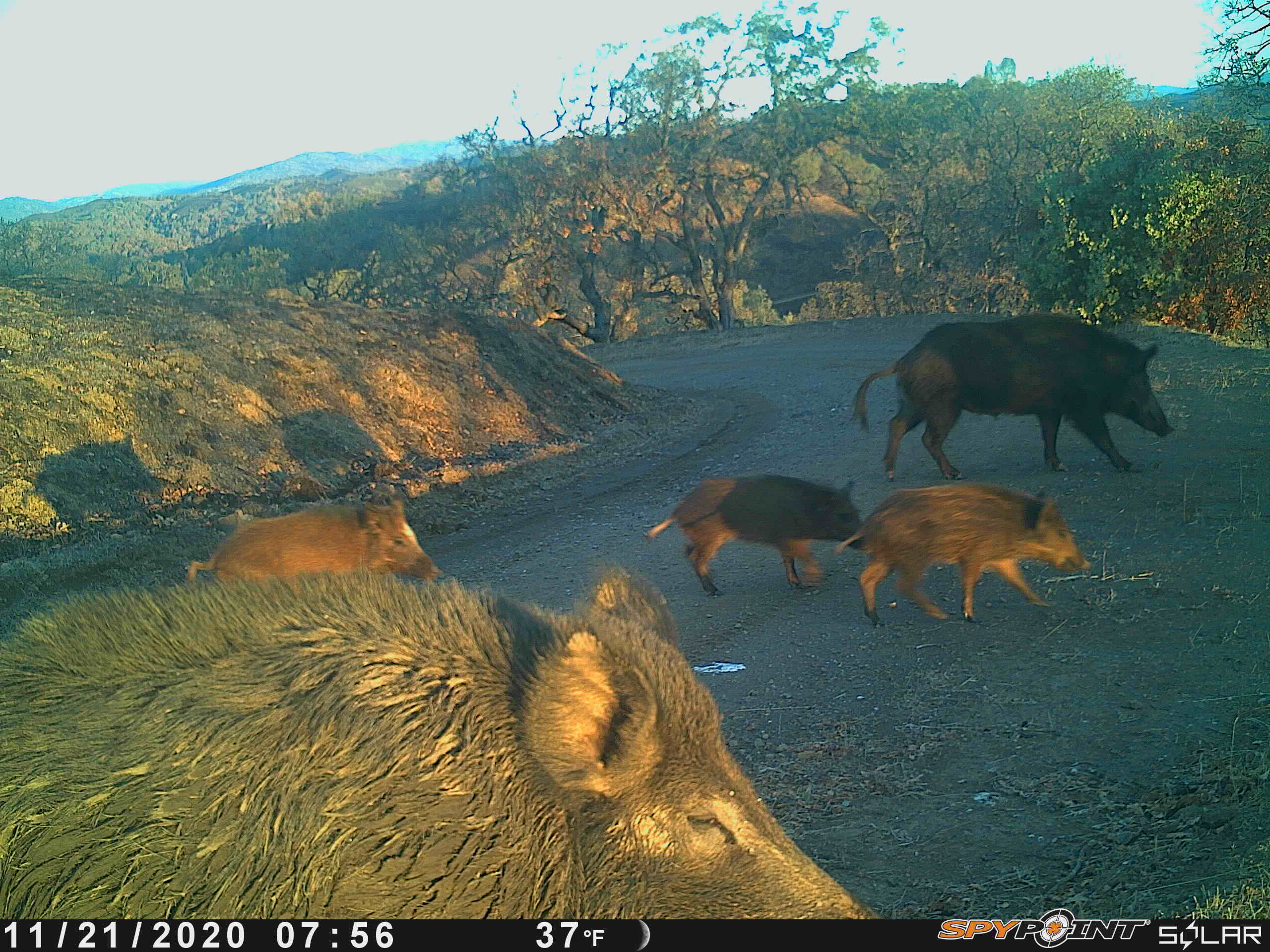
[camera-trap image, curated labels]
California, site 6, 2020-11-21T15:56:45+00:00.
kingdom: Animalia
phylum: Chordata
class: Mammalia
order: Artiodactyla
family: Suidae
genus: Sus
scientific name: Sus scrofa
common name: wild boar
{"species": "wild boar (Sus scrofa)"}